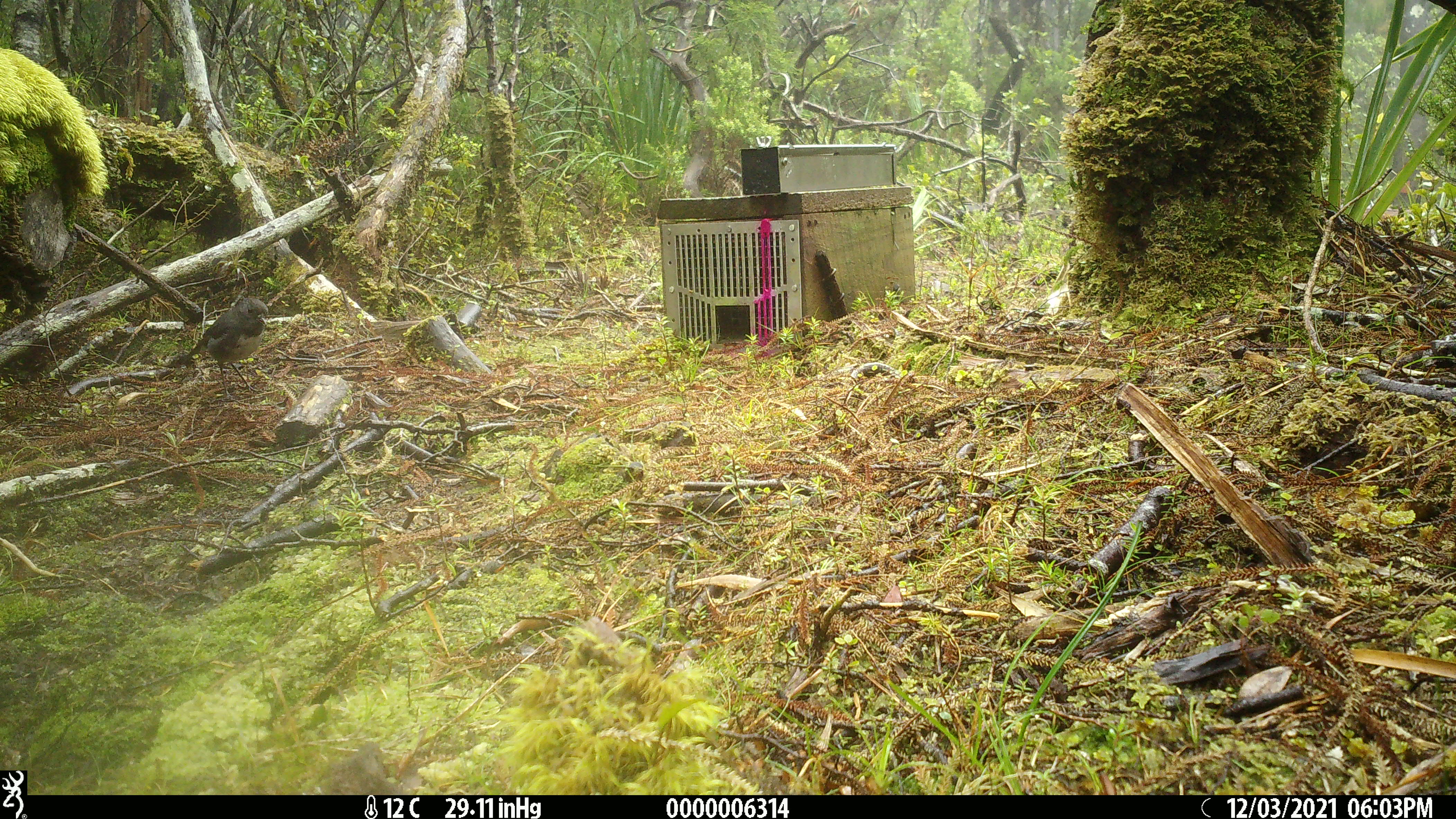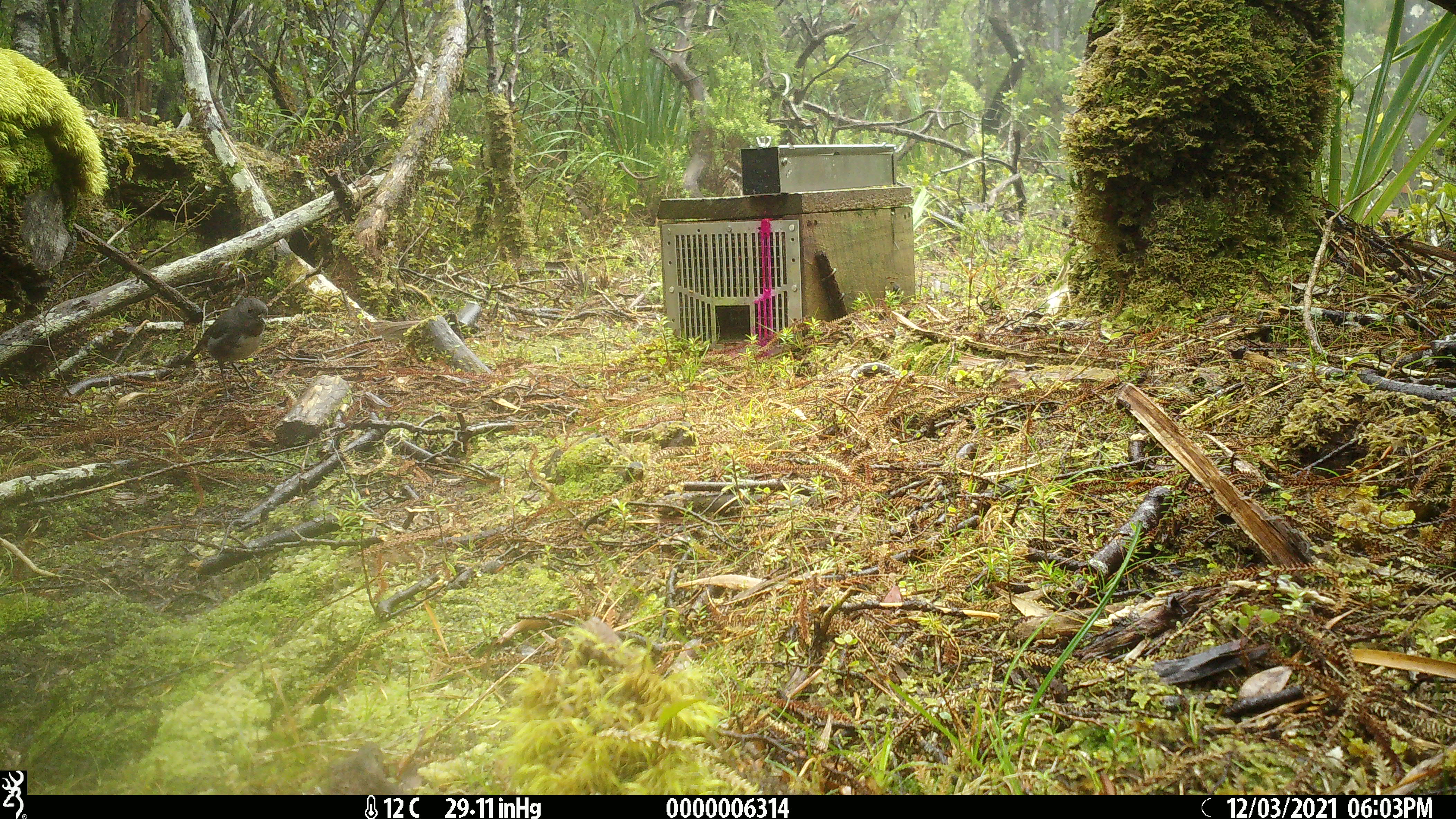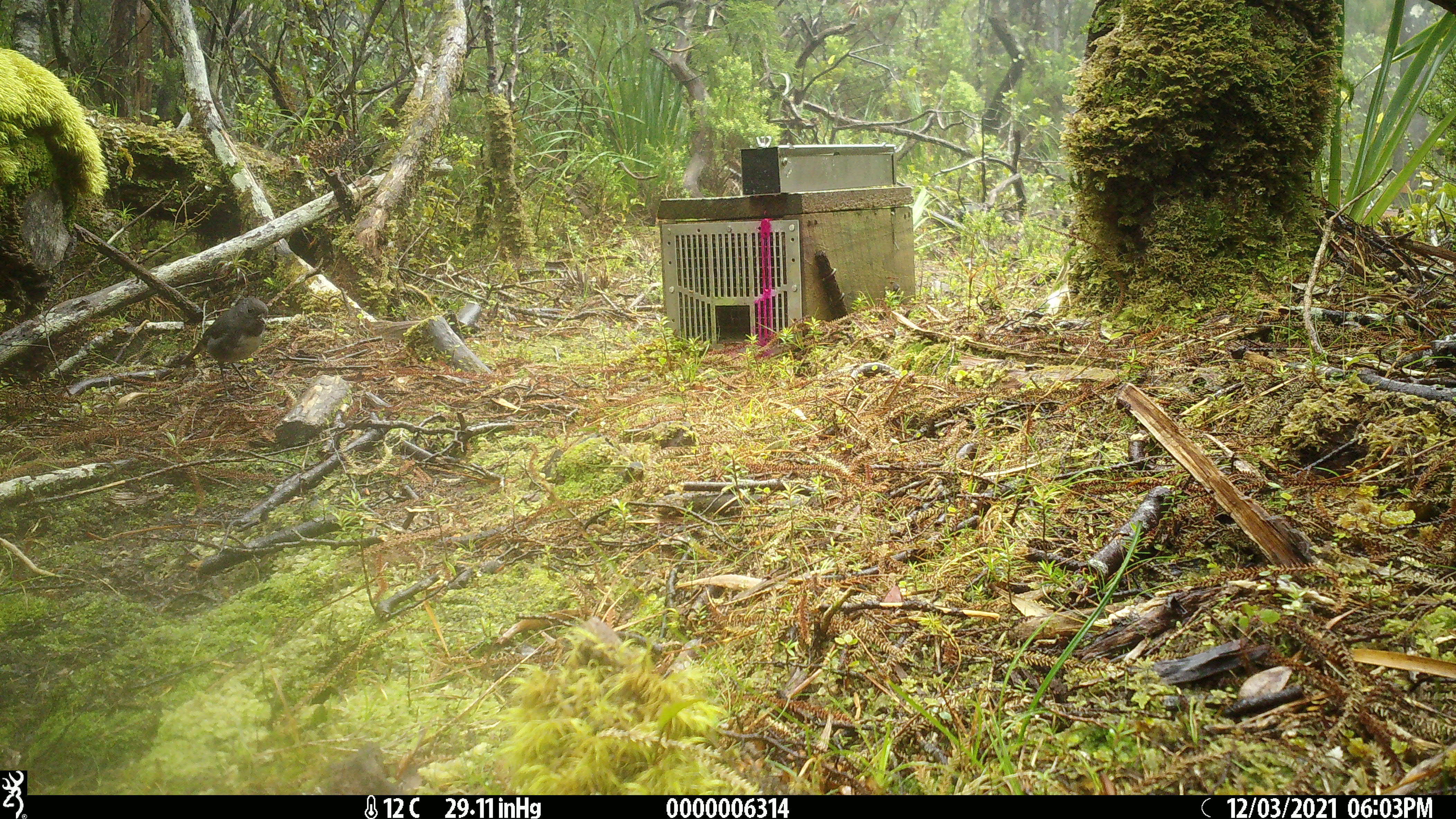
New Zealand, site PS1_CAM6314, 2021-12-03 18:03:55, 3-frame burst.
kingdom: Animalia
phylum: Chordata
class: Aves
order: Passeriformes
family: Petroicidae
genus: Petroica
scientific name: Petroica australis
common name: new zealand robin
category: robin